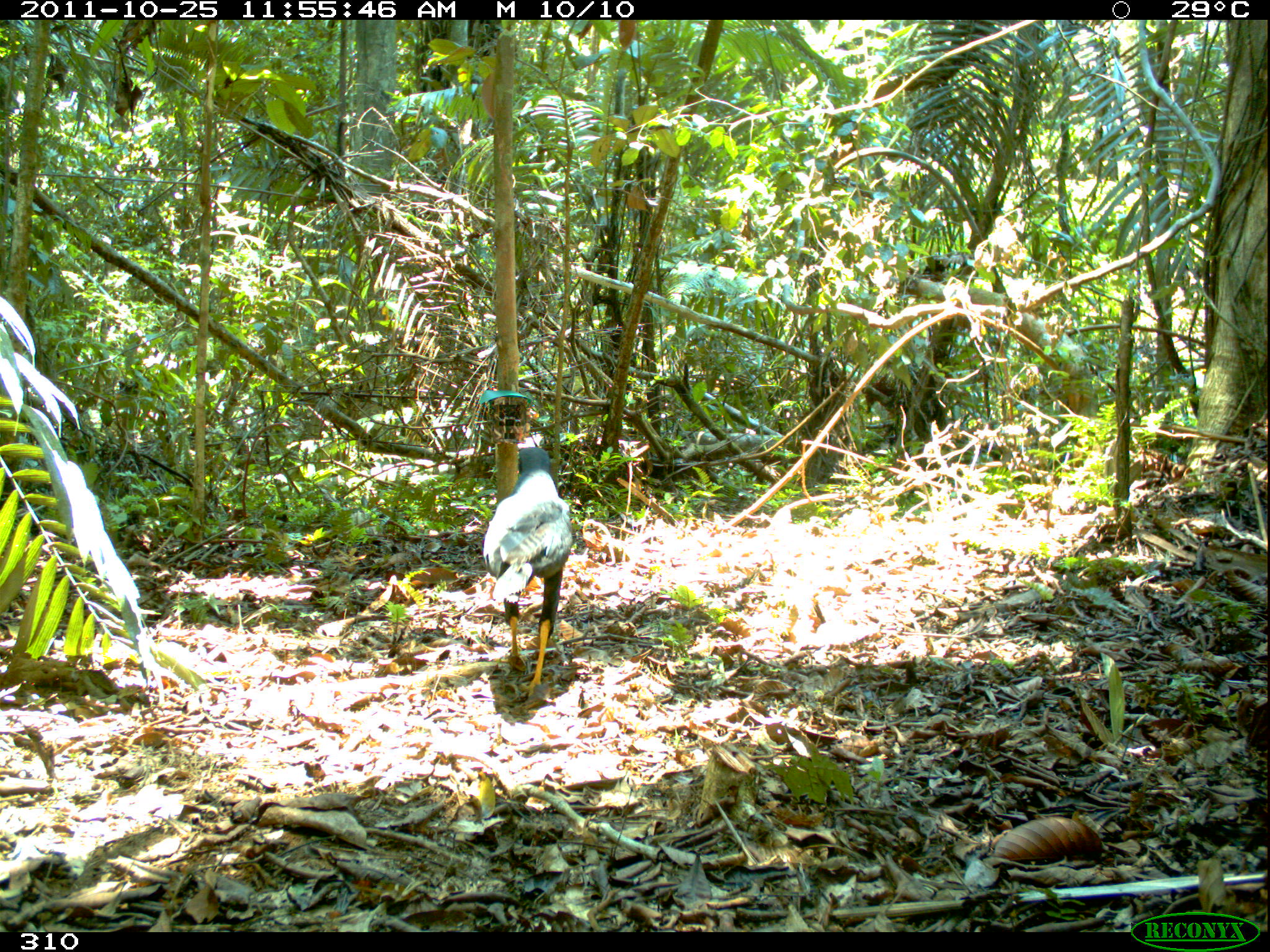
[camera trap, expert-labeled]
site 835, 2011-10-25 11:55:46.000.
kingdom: Animalia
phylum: Chordata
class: Aves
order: Accipitriformes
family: Accipitridae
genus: Buteogallus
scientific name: Buteogallus urubitinga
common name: great black hawk